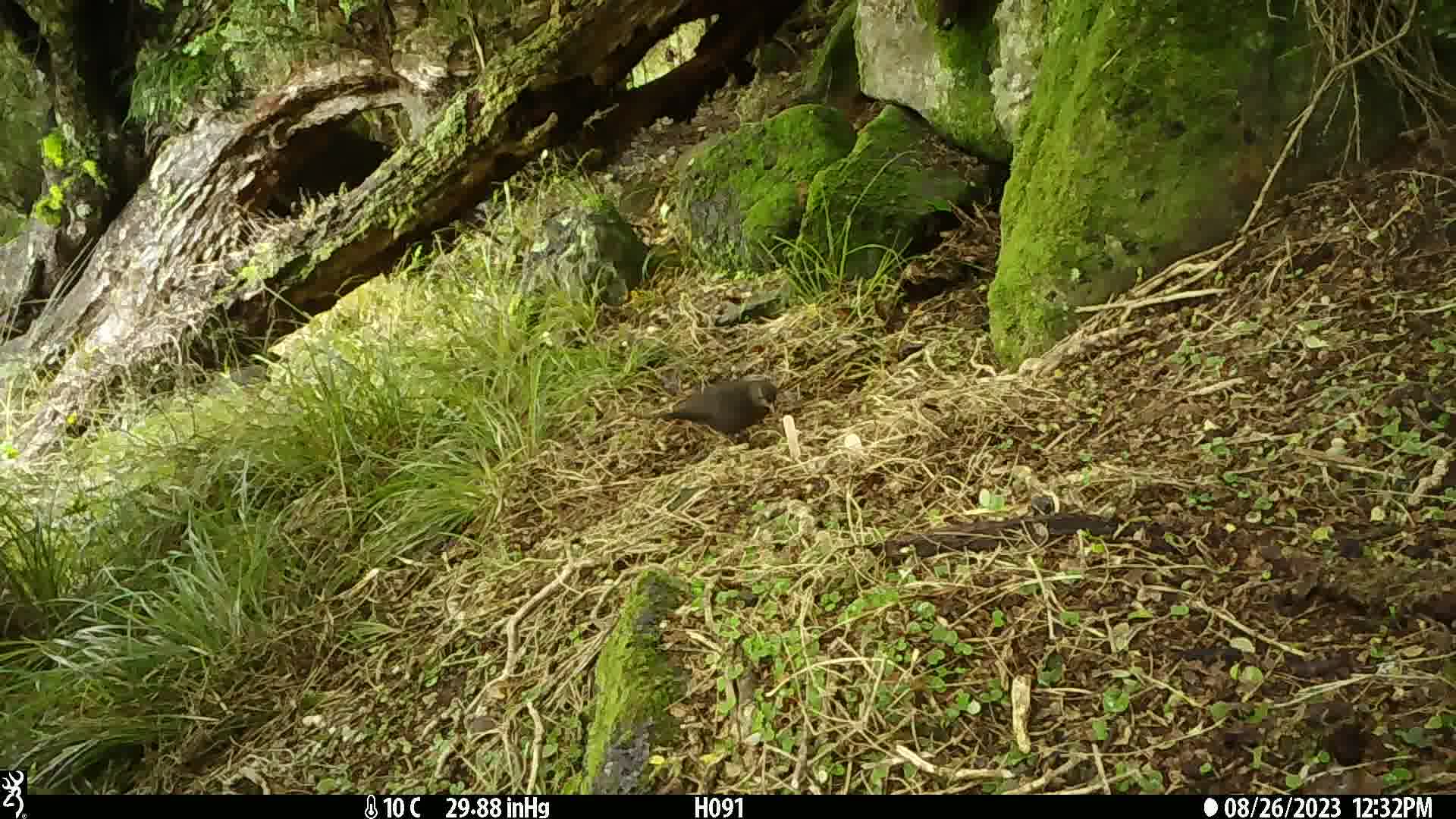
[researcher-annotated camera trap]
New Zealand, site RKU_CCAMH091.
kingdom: Animalia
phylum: Chordata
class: Aves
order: Passeriformes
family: Turdidae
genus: Turdus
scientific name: Turdus merula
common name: eurasian blackbird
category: blackbird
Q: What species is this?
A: Blackbird (eurasian blackbird) (Turdus merula).